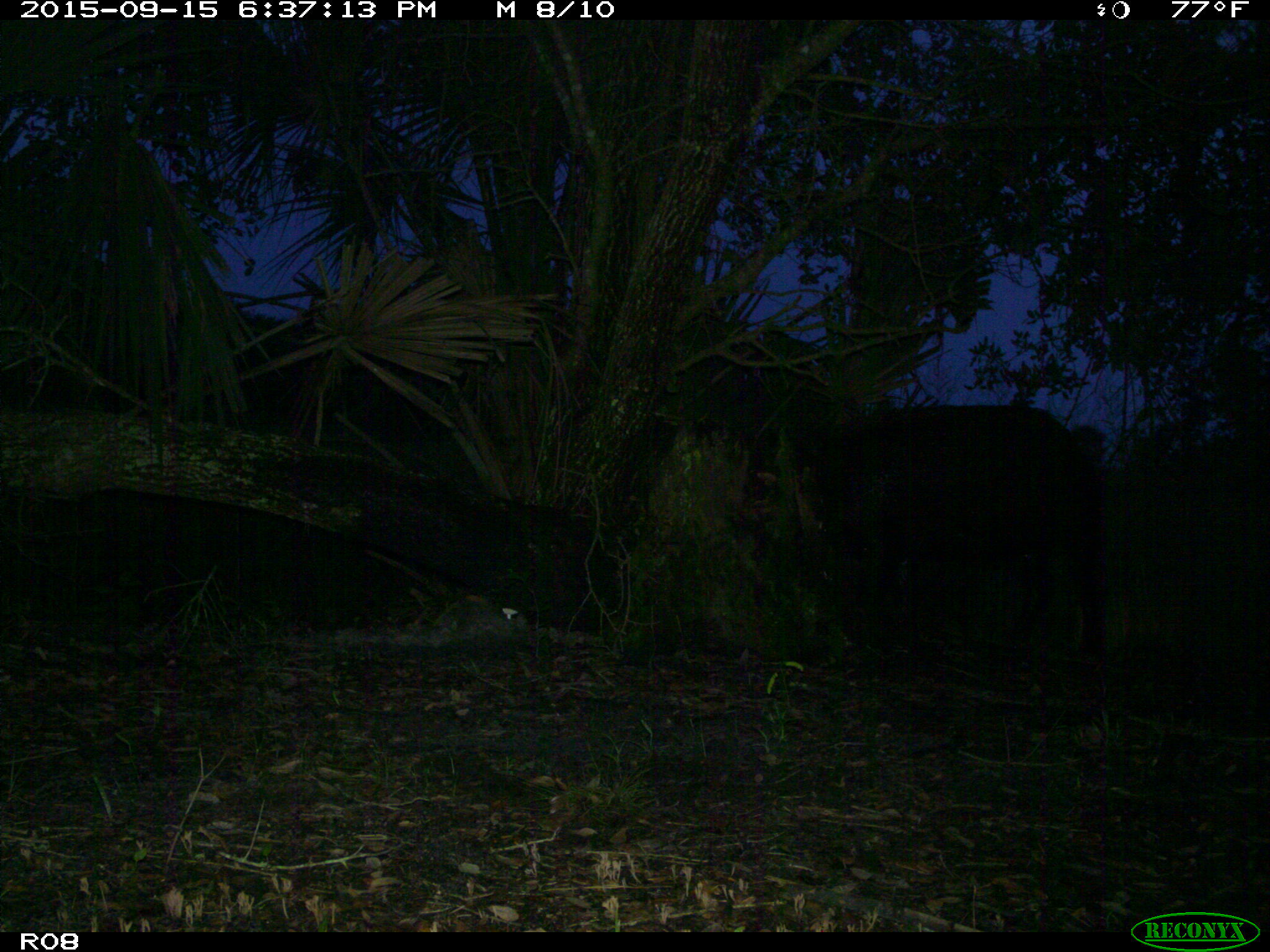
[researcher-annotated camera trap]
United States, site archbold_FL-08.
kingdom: Animalia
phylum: Chordata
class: Mammalia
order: Artiodactyla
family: Suidae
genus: Sus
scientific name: Sus scrofa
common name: wild boar